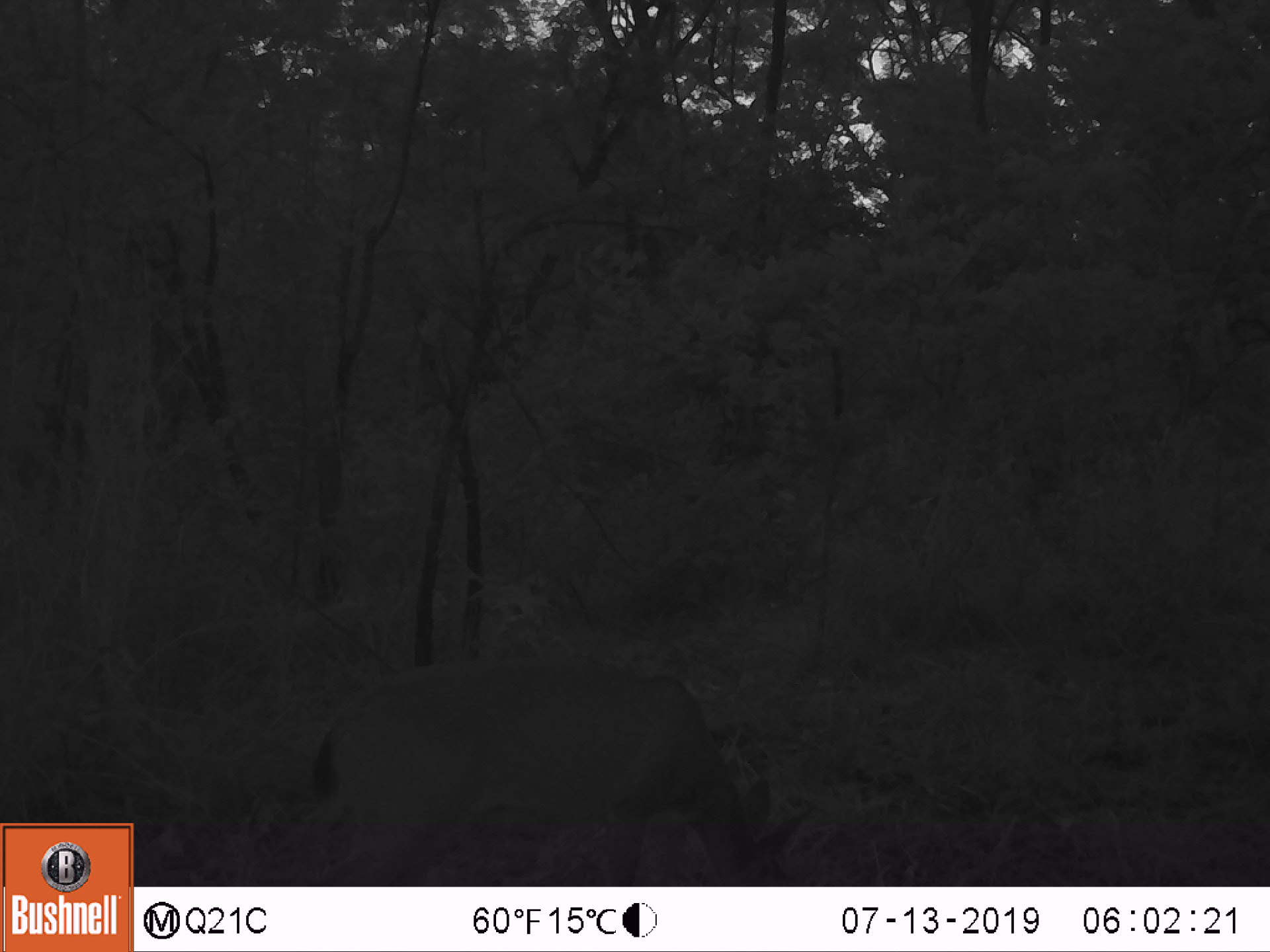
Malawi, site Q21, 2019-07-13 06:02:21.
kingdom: Animalia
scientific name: Animalia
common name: other animal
Other animal (Animalia), count 1.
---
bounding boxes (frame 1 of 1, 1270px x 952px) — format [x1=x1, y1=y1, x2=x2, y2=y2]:
other animal: [x1=297, y1=650, x2=816, y2=884]